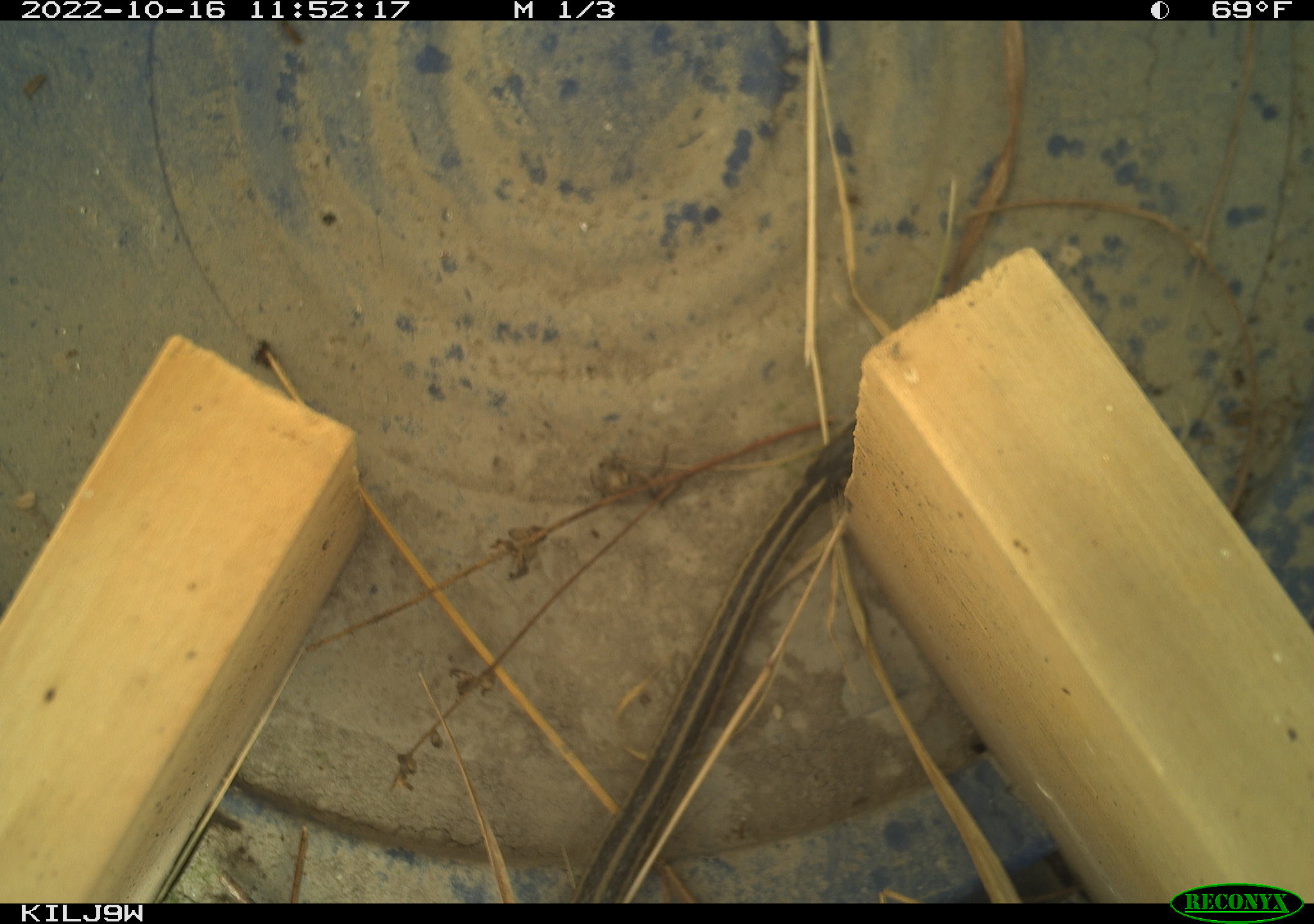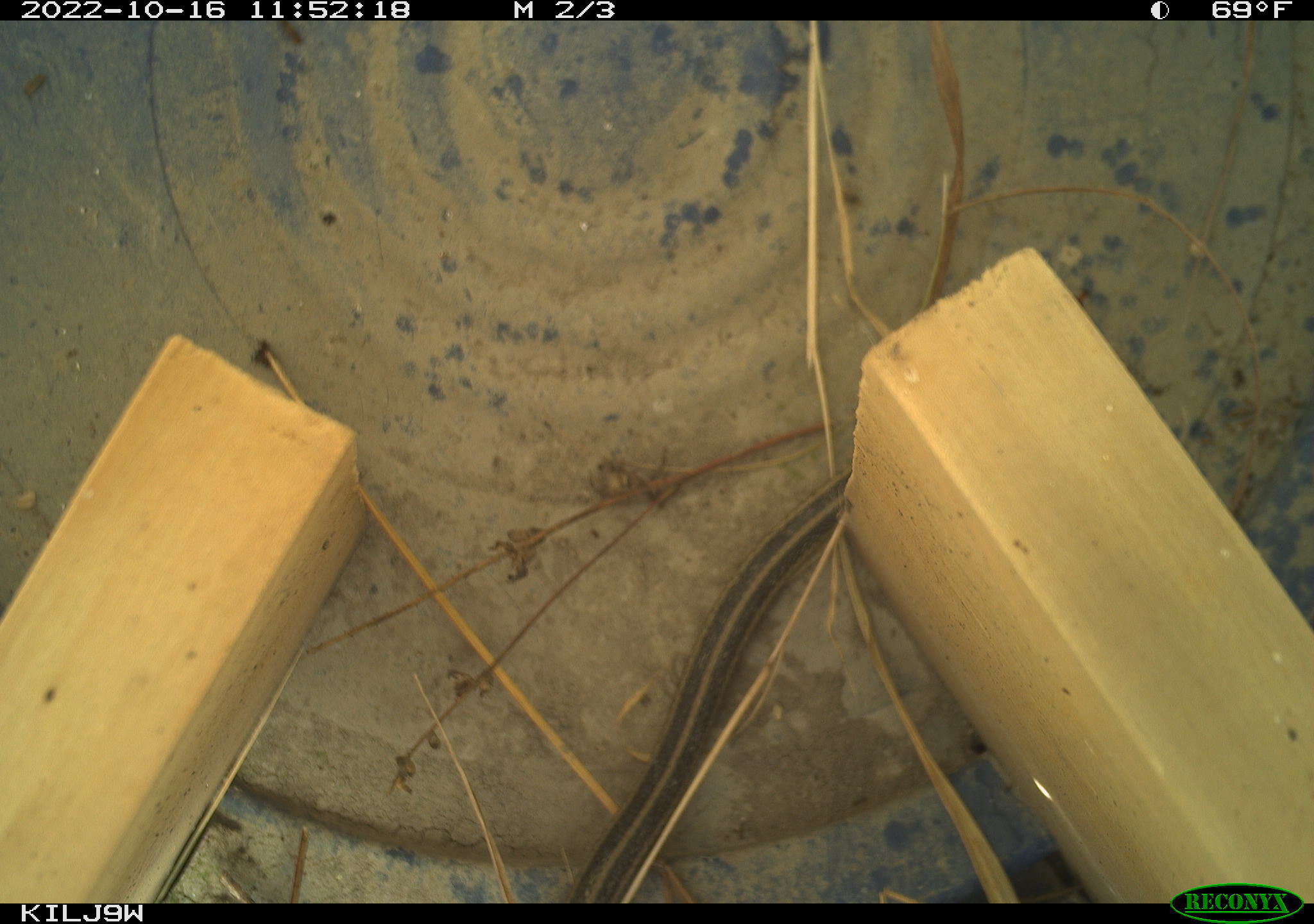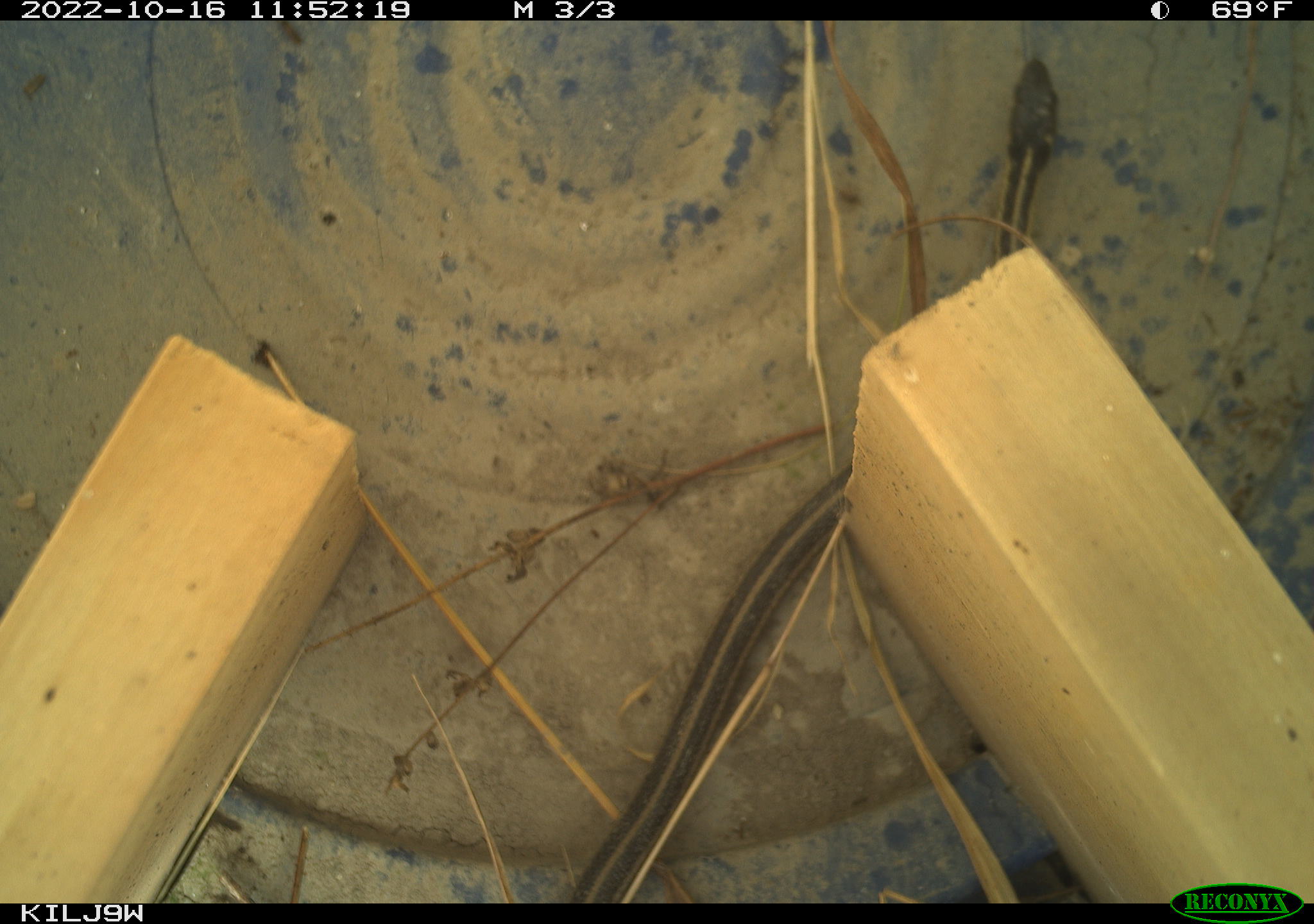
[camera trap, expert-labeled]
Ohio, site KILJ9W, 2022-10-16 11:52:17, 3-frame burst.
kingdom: Animalia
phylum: Chordata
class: Reptilia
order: Squamata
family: Colubridae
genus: Thamnophis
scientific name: Thamnophis sirtalis sirtalis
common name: eastern gartersnake